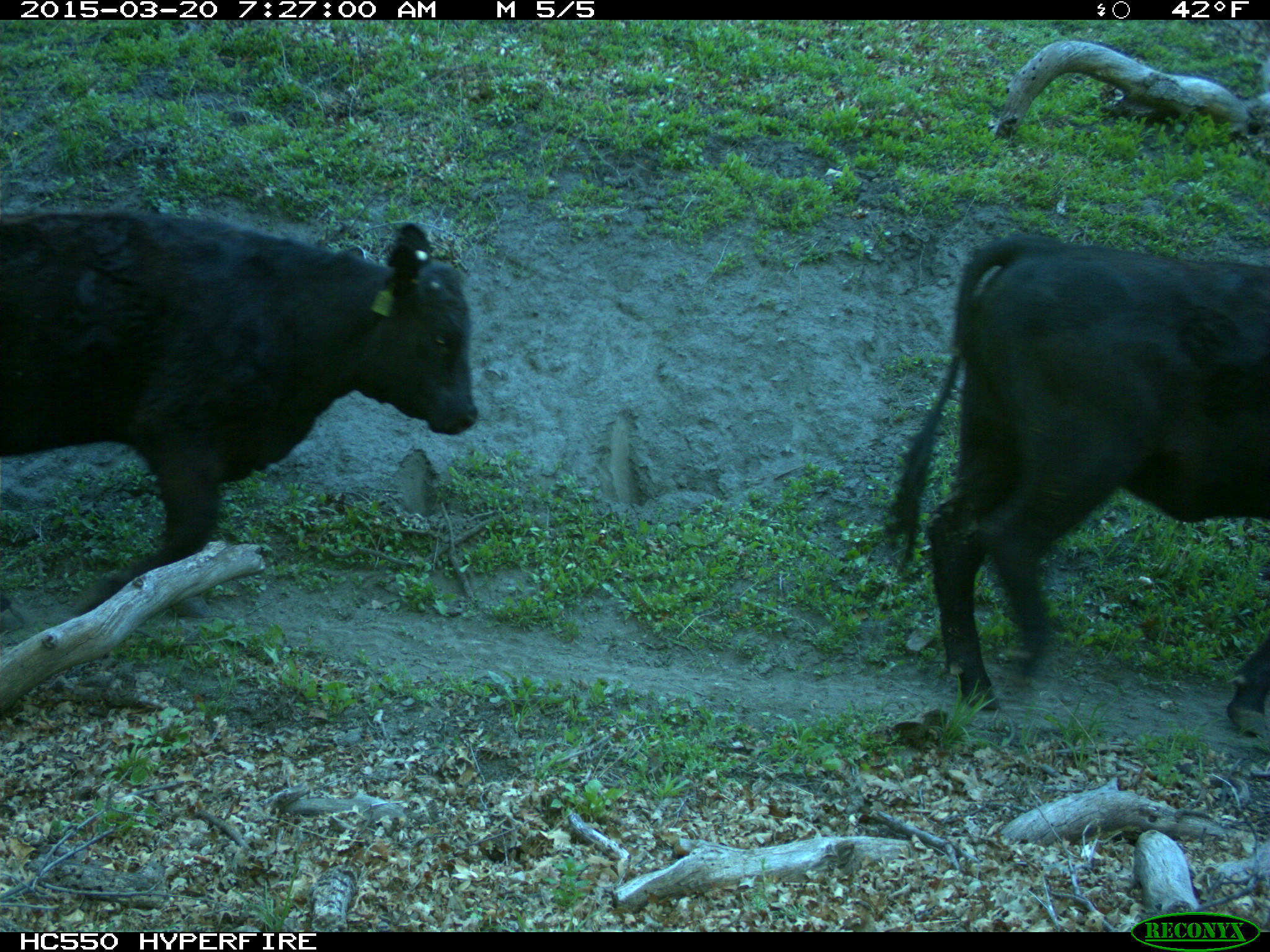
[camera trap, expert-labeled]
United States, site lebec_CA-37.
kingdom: Animalia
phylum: Chordata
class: Mammalia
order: Artiodactyla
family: Bovidae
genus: Bos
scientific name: Bos taurus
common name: domestic cow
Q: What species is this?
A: Bos taurus (domestic cow).